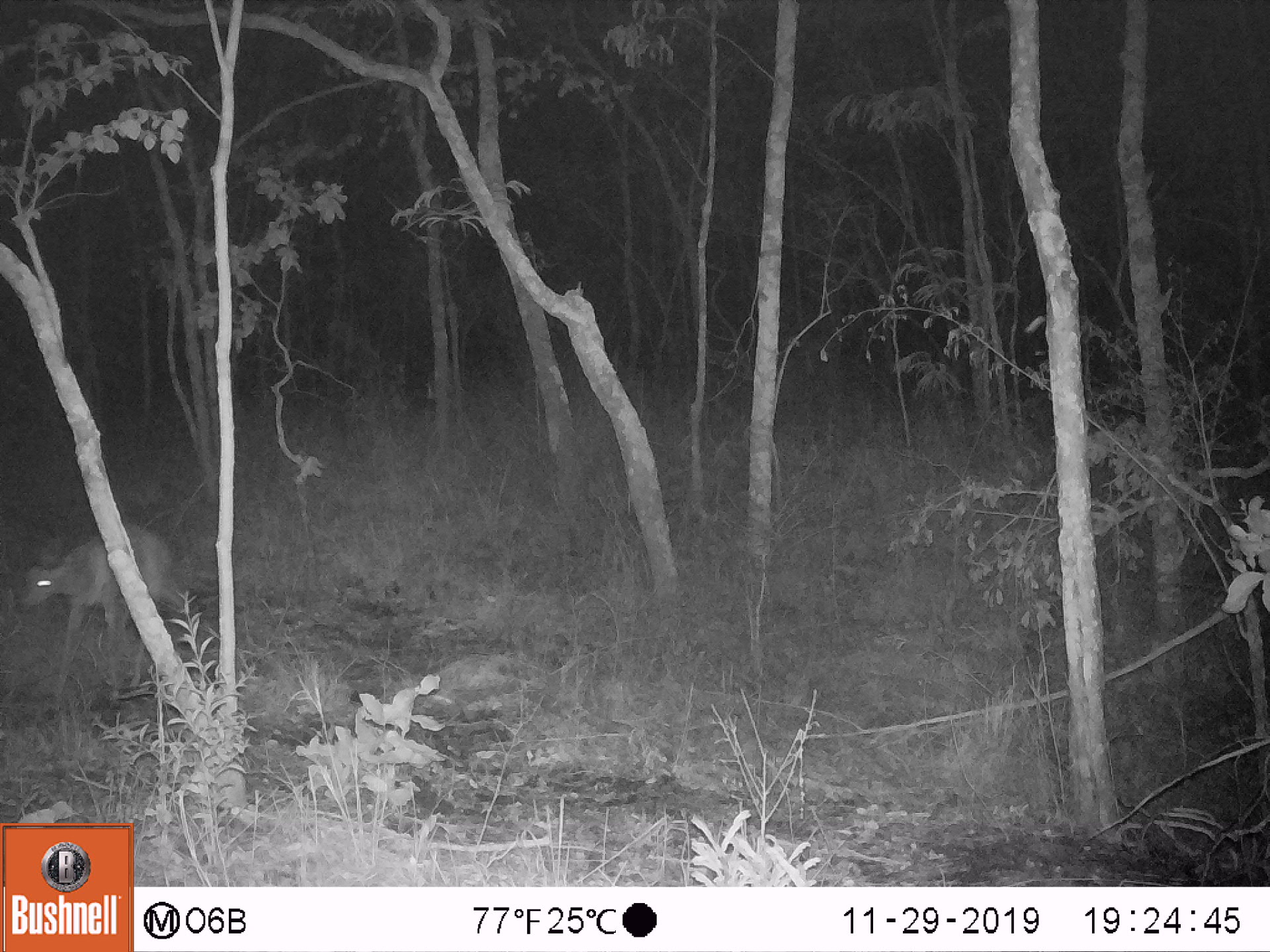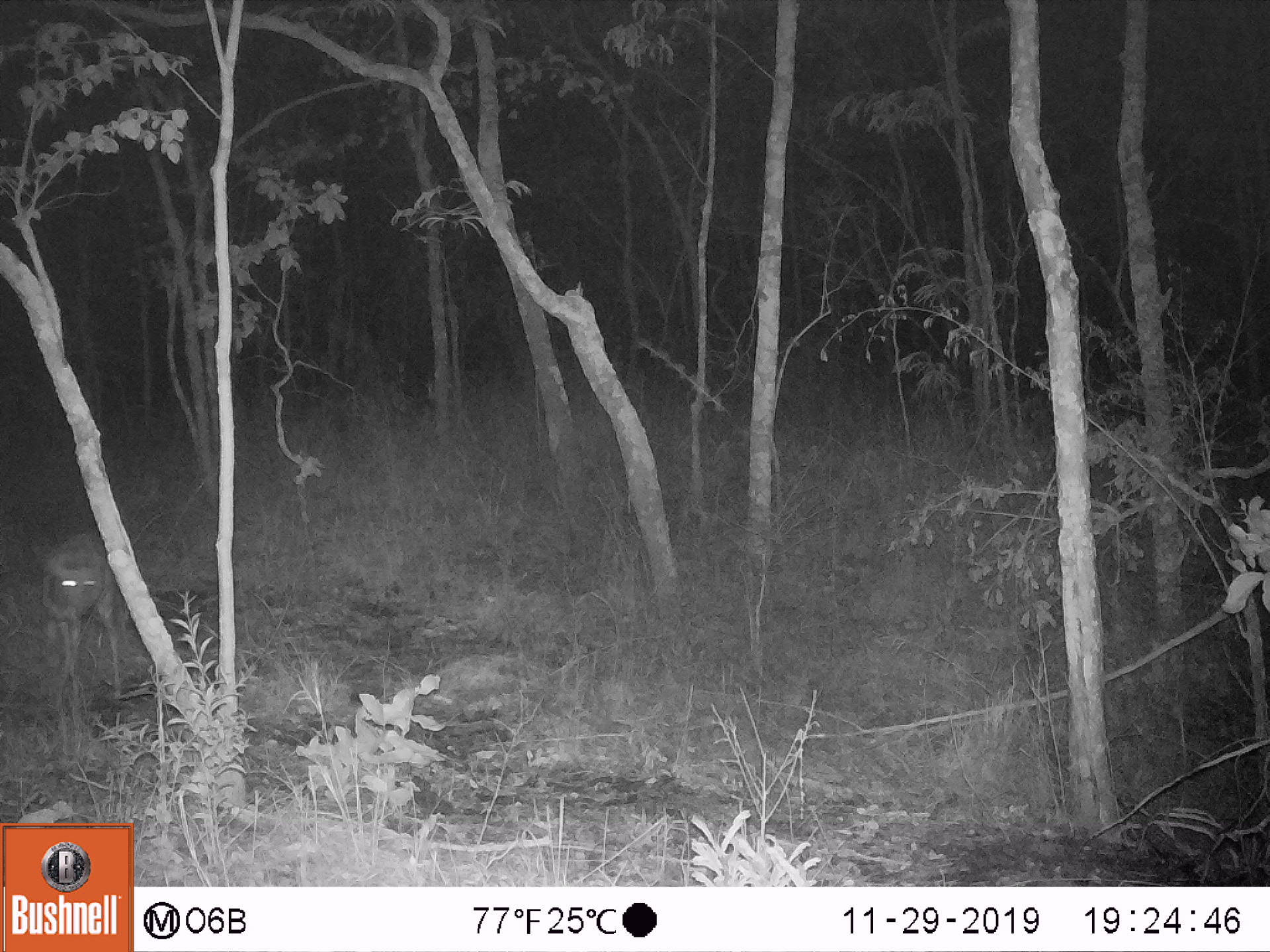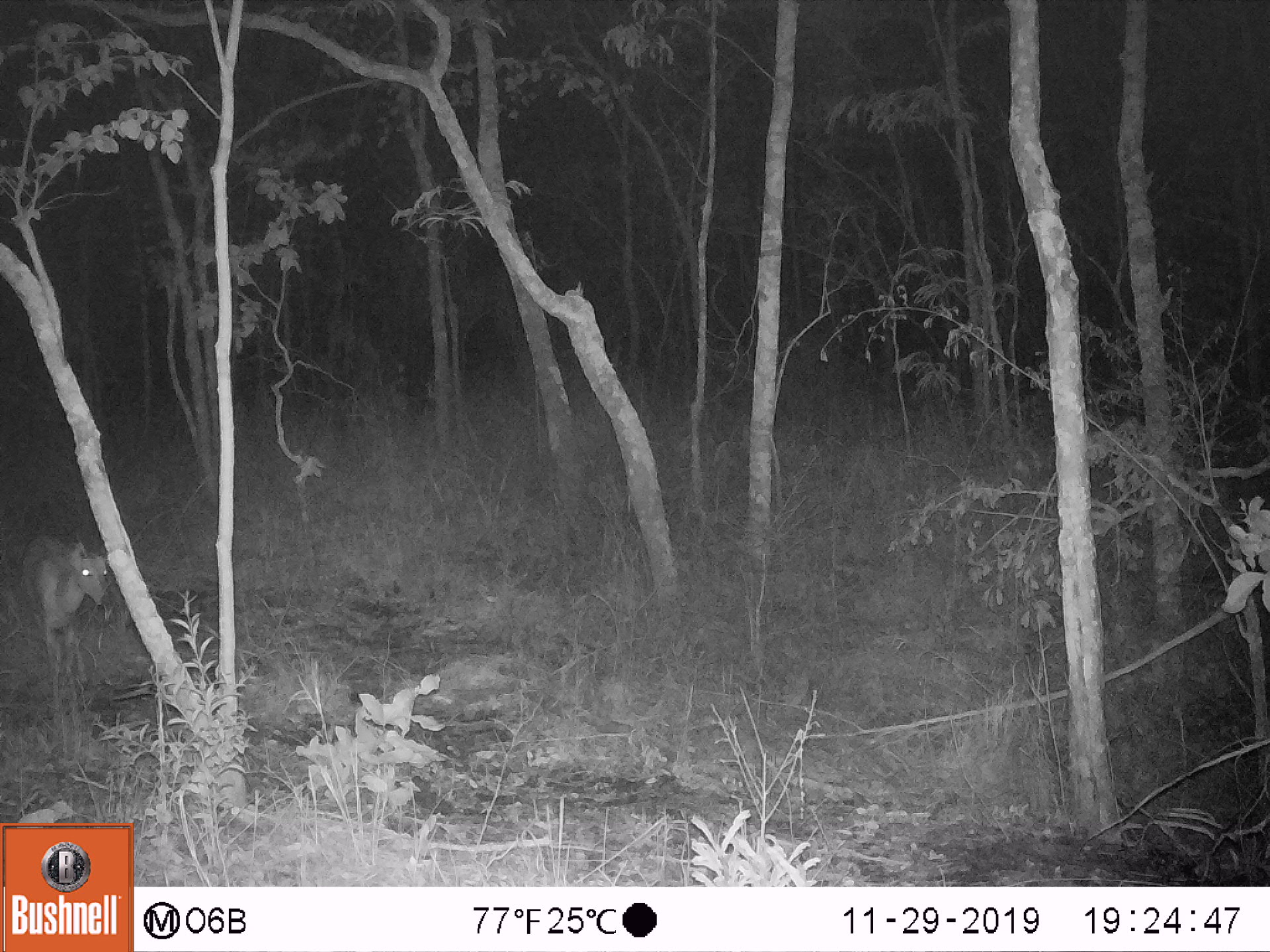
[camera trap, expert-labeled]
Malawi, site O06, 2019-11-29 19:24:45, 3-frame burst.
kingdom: Animalia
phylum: Chordata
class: Mammalia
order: Artiodactyla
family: Bovidae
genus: Tragelaphus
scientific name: Tragelaphus sylvaticus sylvaticus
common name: cape bushbuck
Cape bushbuck (Tragelaphus sylvaticus sylvaticus), count 1.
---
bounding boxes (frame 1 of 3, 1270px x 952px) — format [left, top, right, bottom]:
cape bushbuck: [9, 527, 184, 711]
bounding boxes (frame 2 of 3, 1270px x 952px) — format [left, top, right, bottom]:
cape bushbuck: [27, 529, 137, 713]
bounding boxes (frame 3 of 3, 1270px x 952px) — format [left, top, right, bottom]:
cape bushbuck: [8, 527, 112, 706]